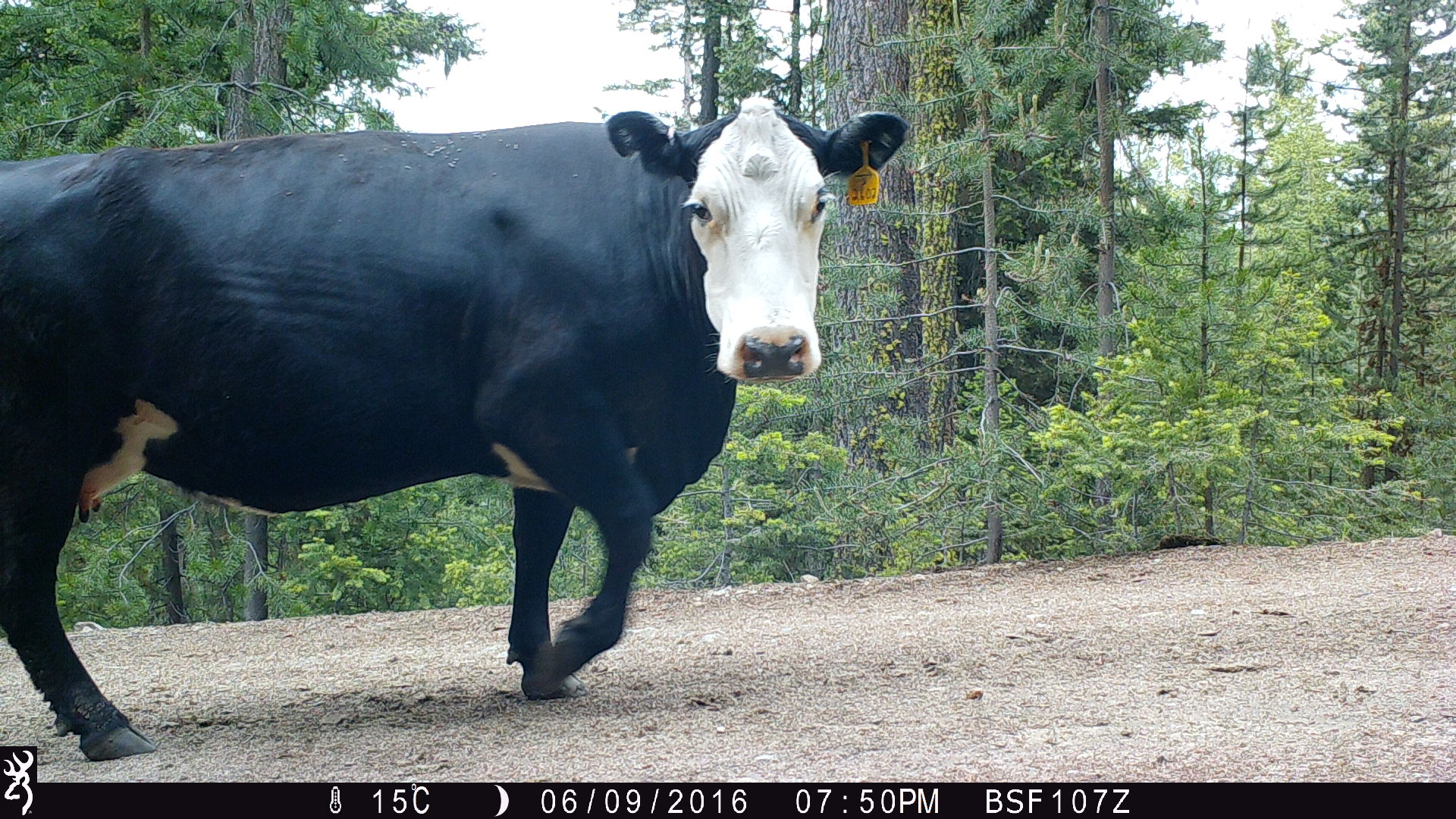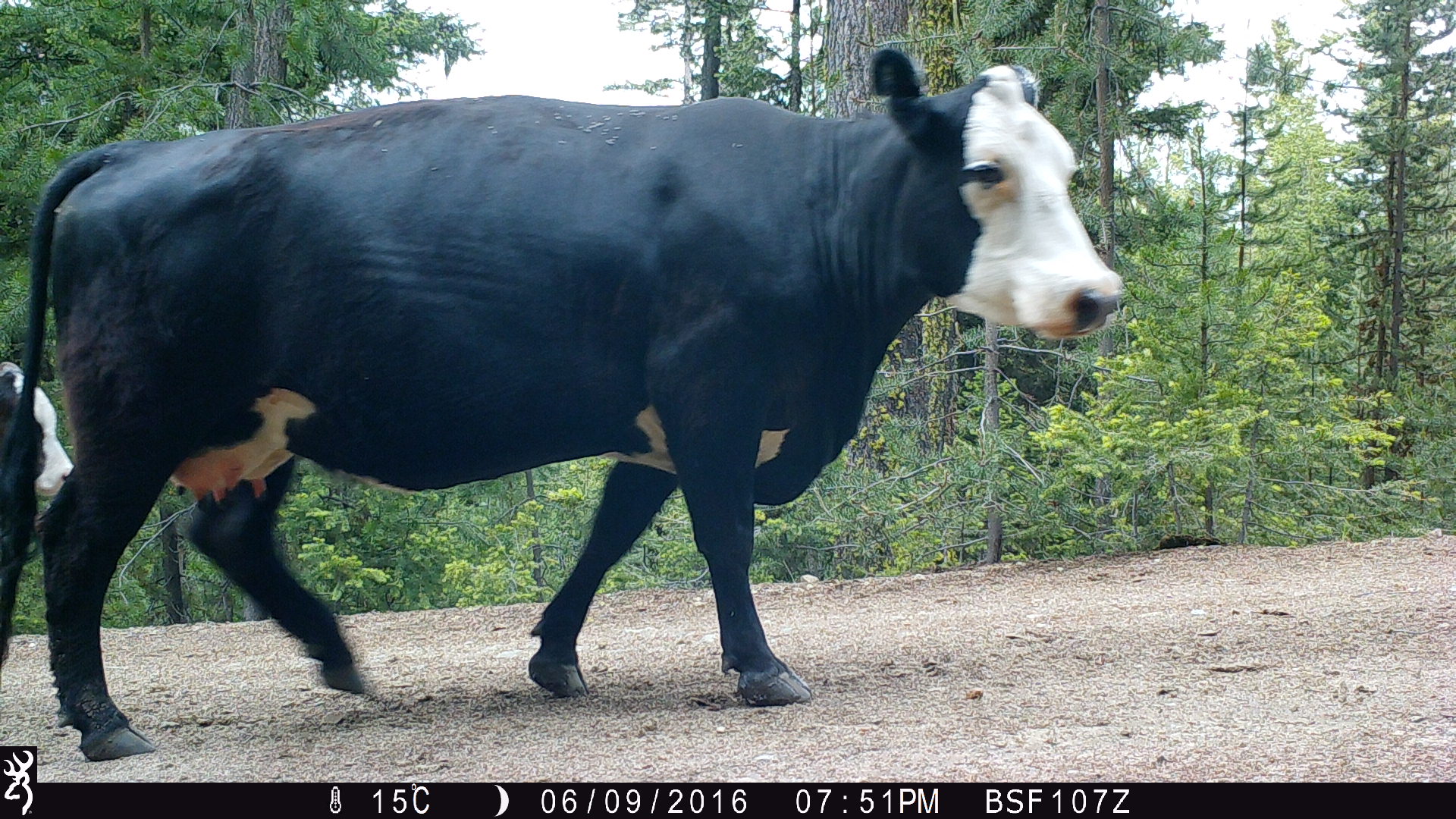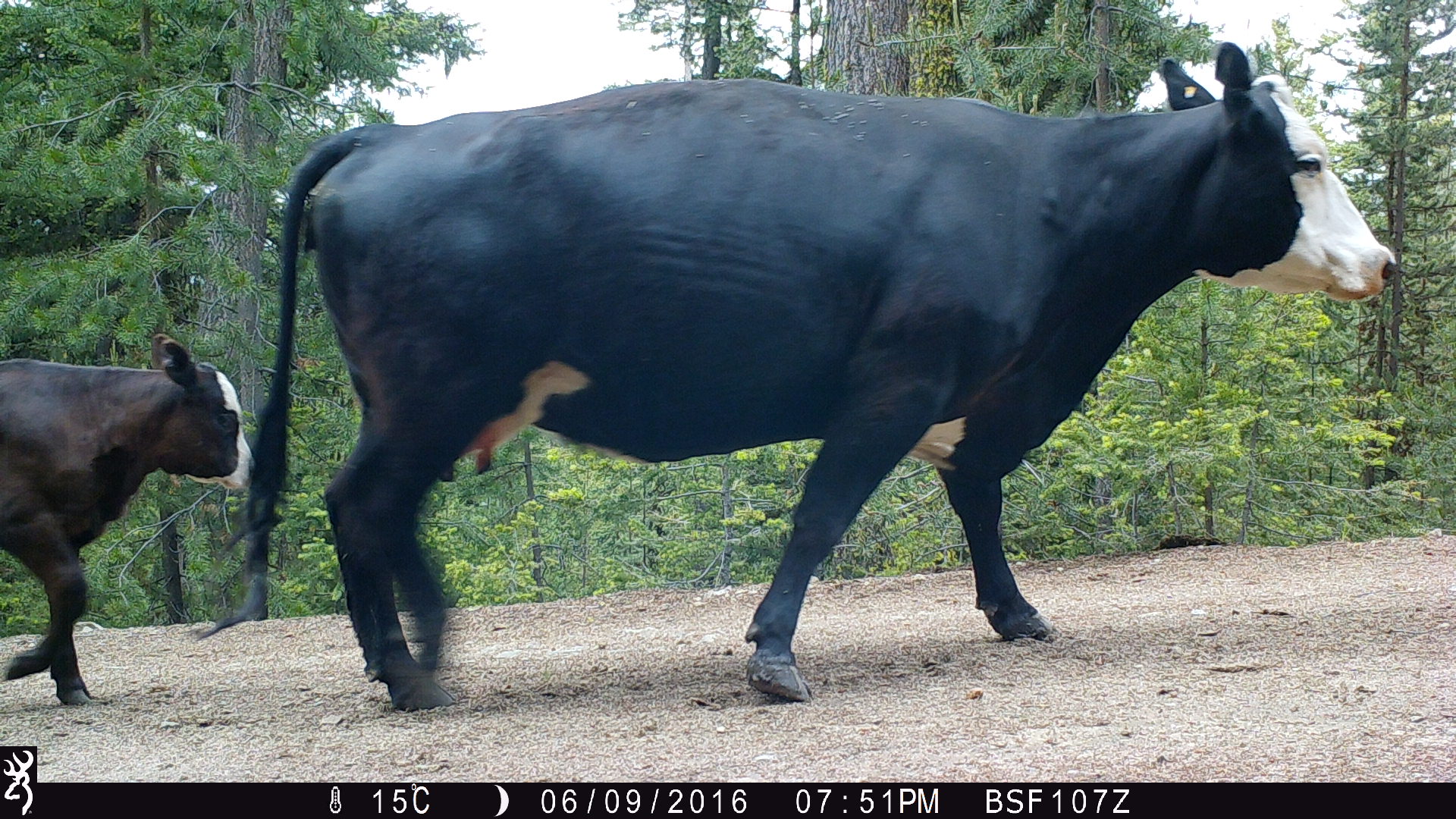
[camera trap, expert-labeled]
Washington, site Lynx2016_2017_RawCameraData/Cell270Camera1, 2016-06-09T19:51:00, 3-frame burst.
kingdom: Animalia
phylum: Chordata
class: Mammalia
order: Artiodactyla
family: Bovidae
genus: Bos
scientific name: Bos taurus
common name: domestic cattle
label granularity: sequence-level